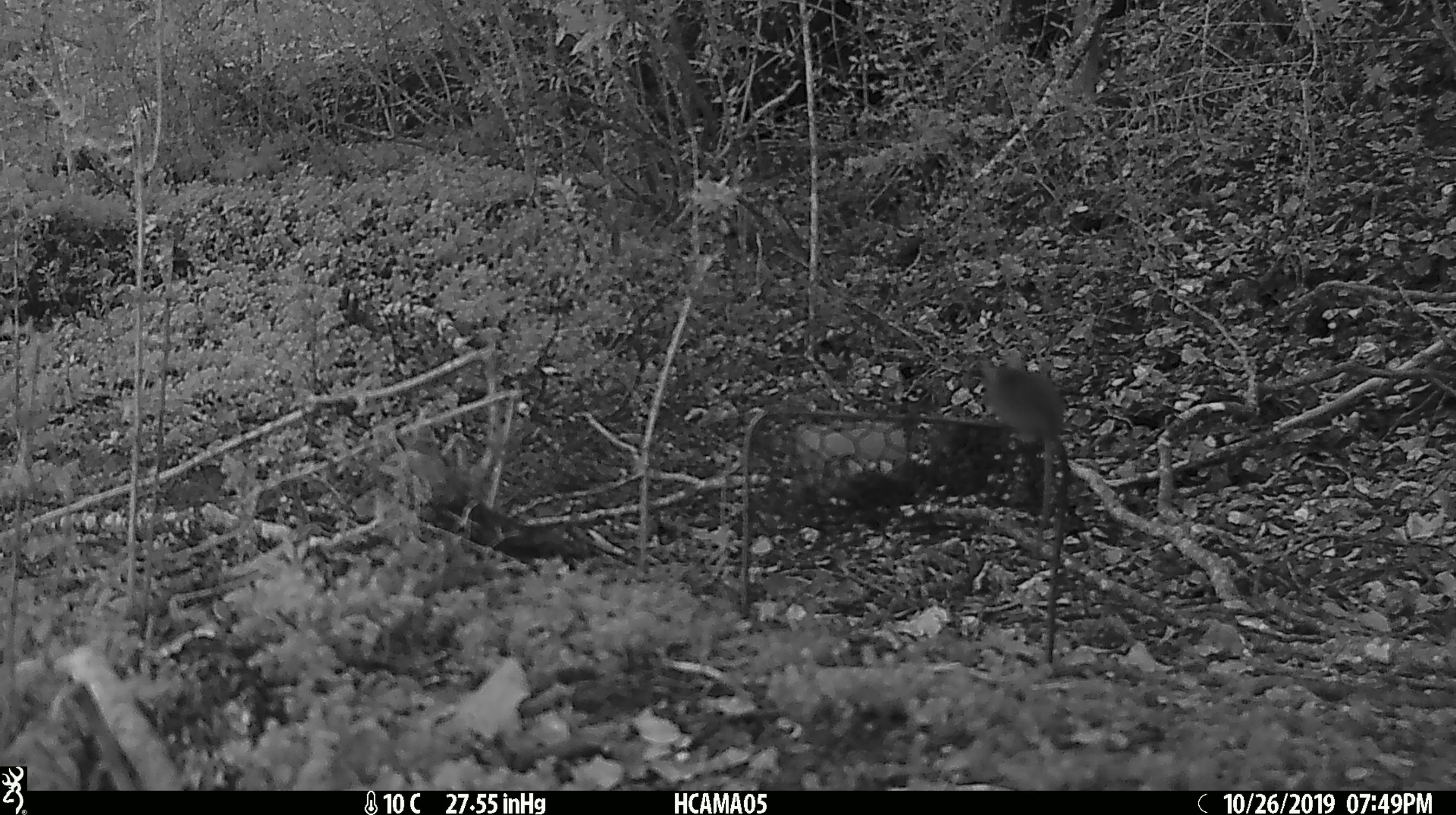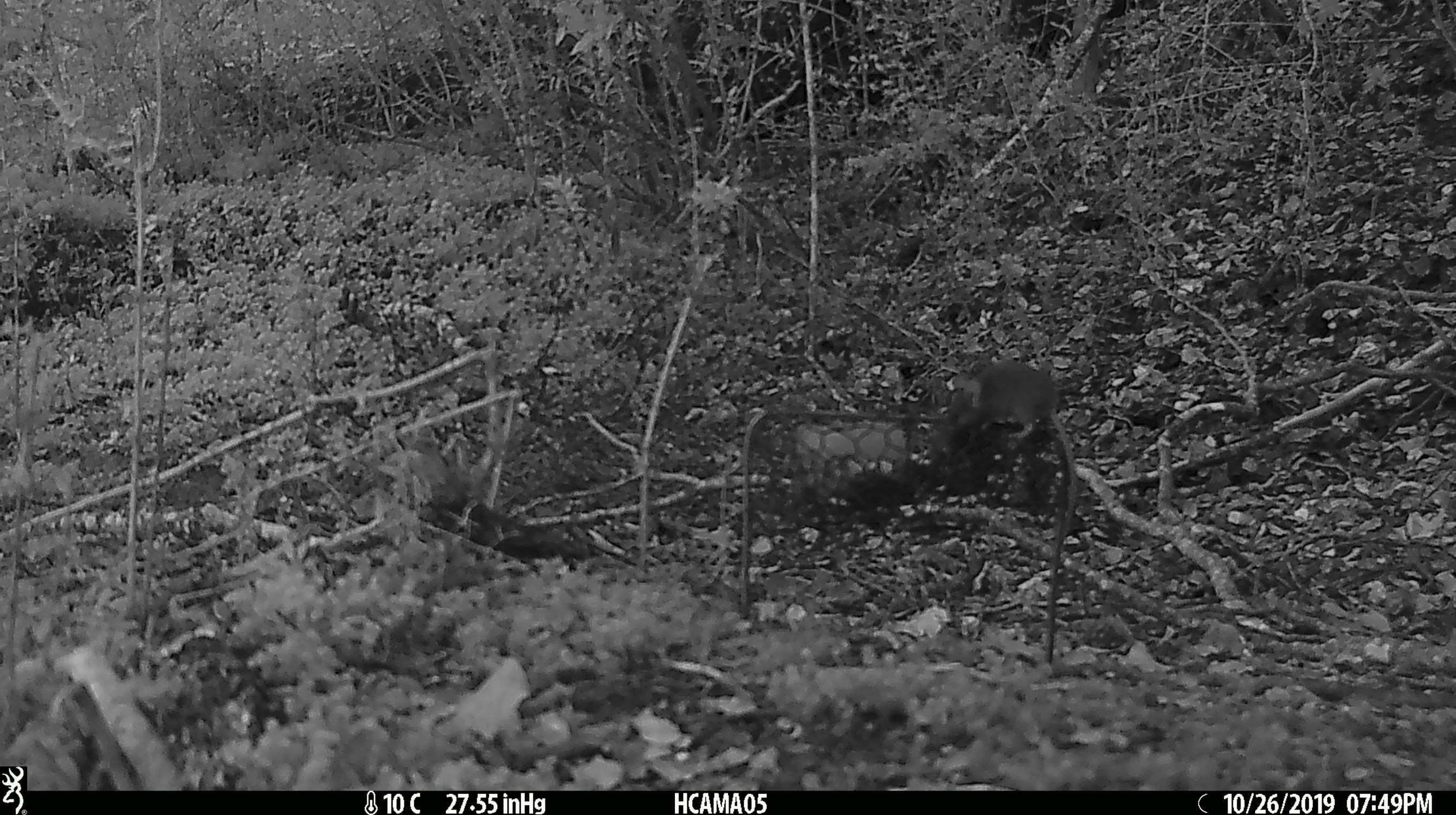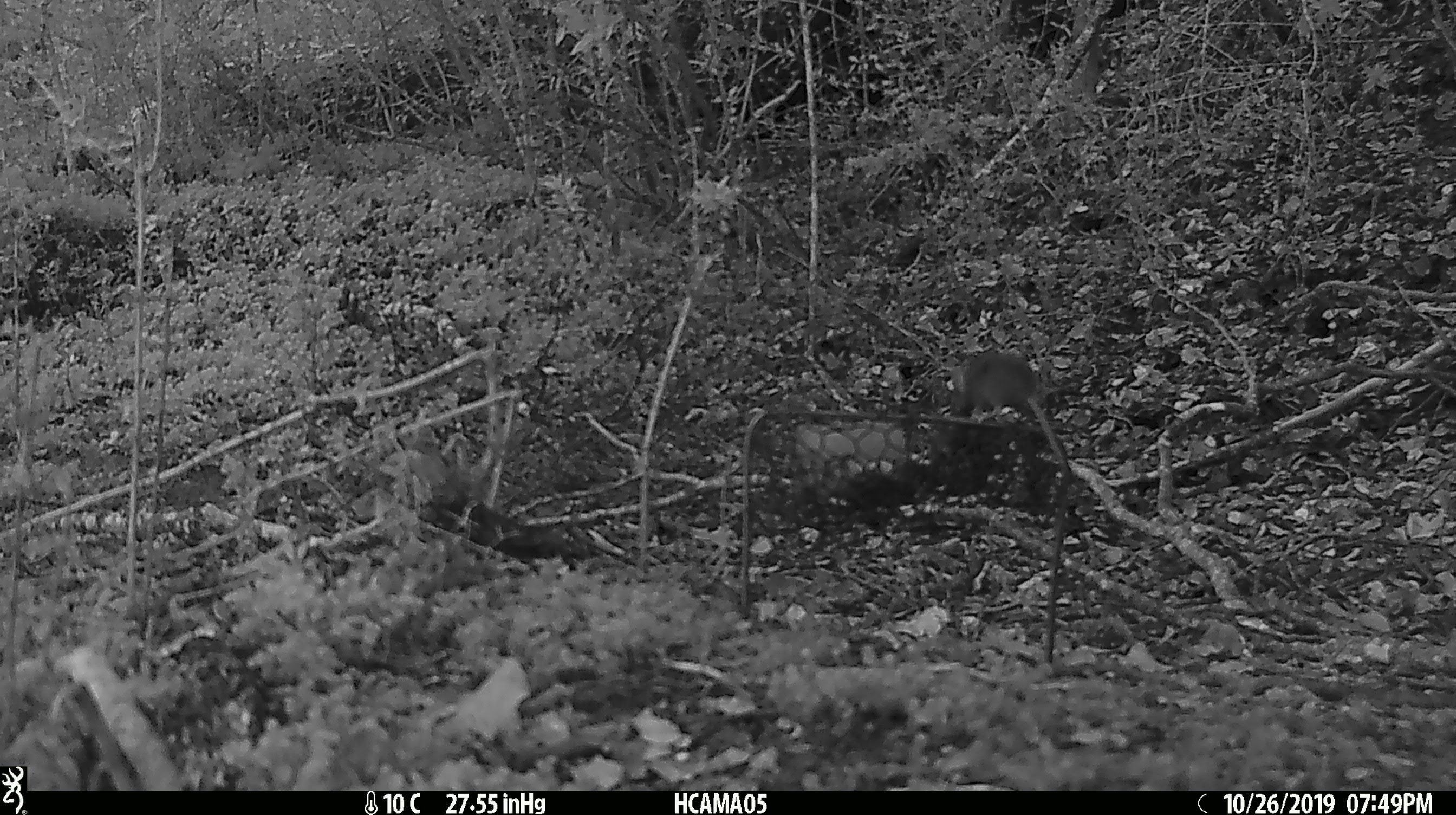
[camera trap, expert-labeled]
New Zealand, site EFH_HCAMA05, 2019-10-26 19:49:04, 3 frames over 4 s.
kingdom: Animalia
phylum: Chordata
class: Mammalia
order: Rodentia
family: Muridae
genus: Mus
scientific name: Mus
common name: mouse